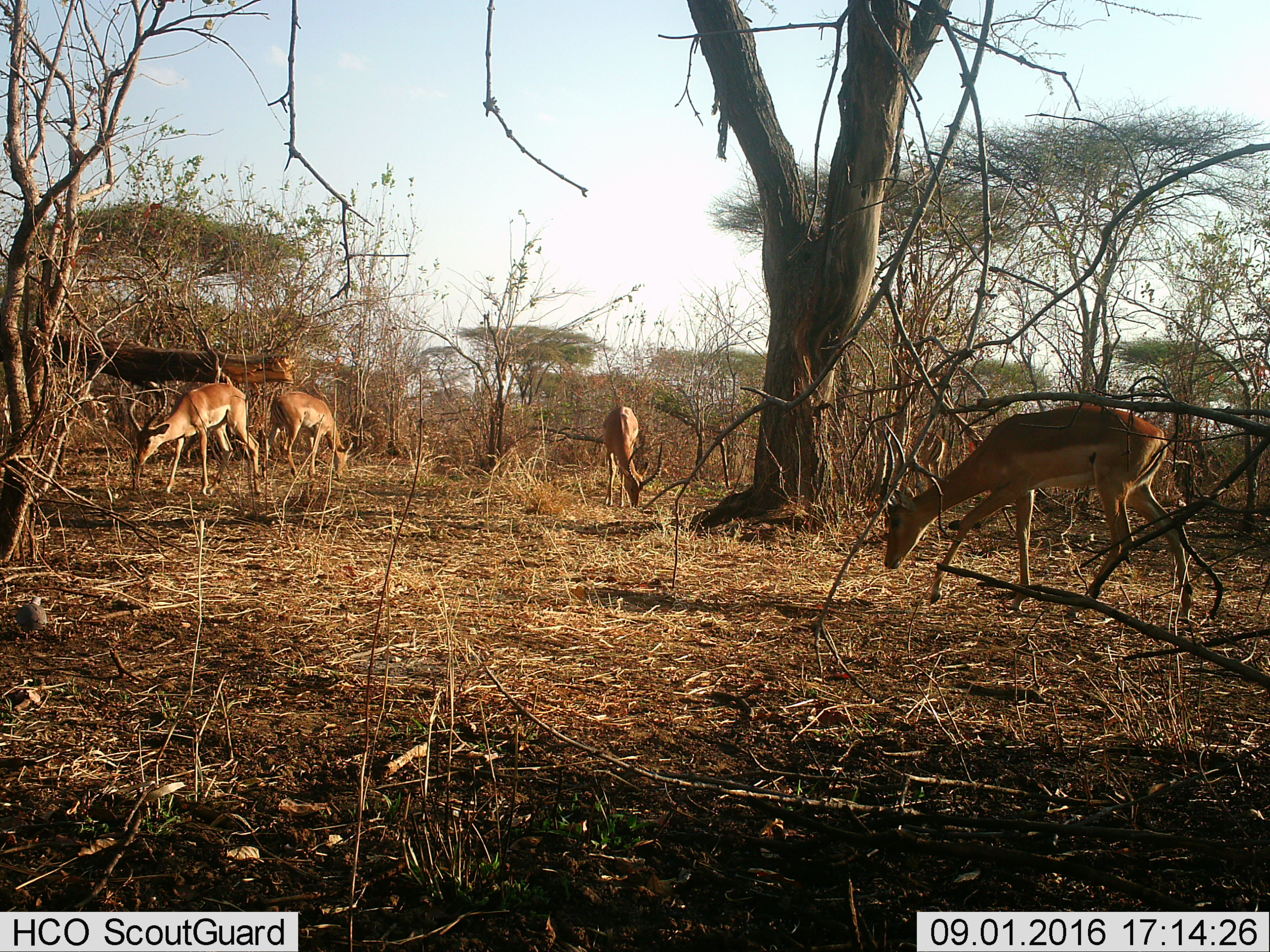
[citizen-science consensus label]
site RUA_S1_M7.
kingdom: Animalia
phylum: Chordata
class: Mammalia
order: Artiodactyla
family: Bovidae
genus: Aepyceros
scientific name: Aepyceros melampus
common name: impala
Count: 4.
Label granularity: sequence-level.